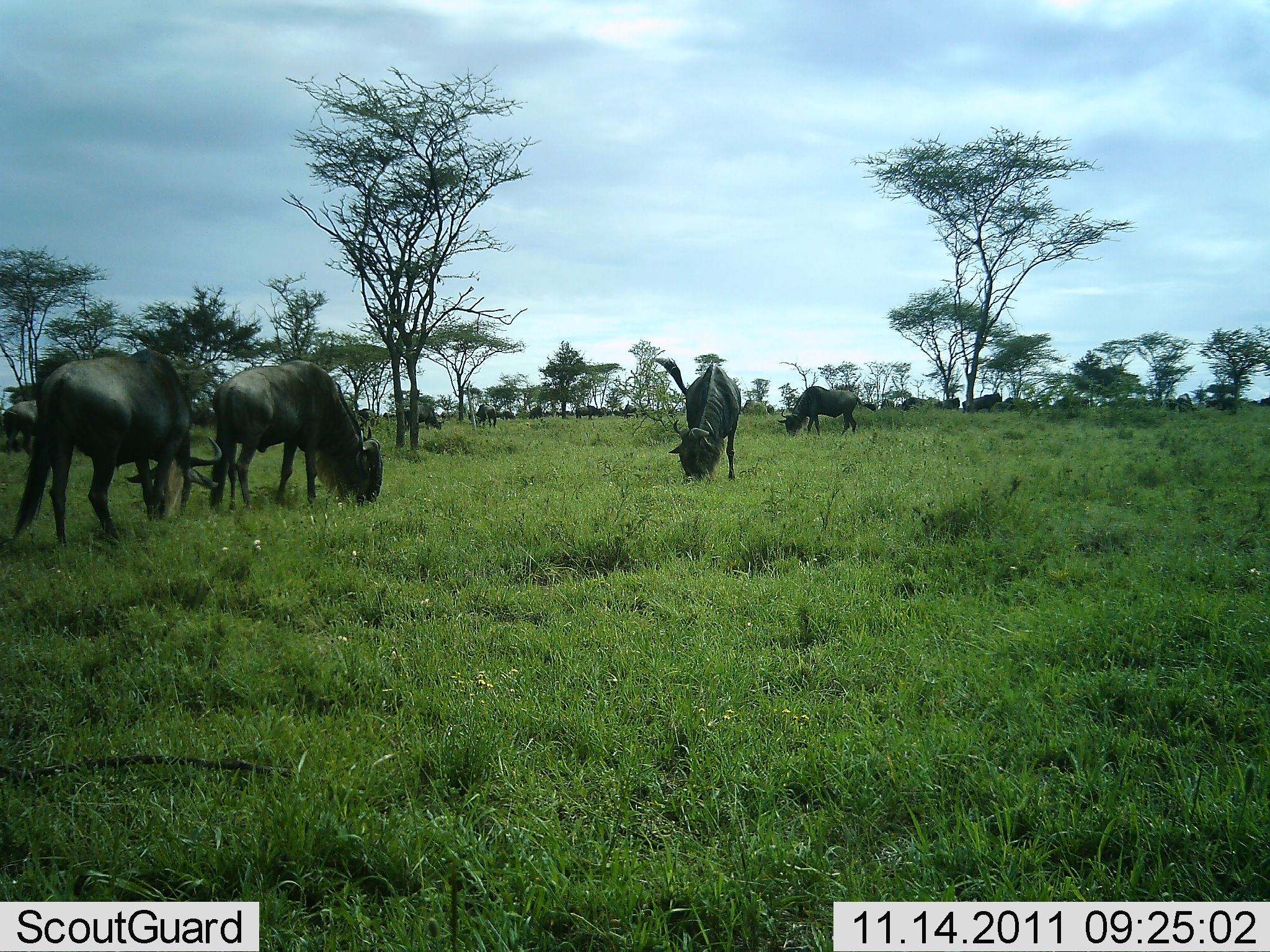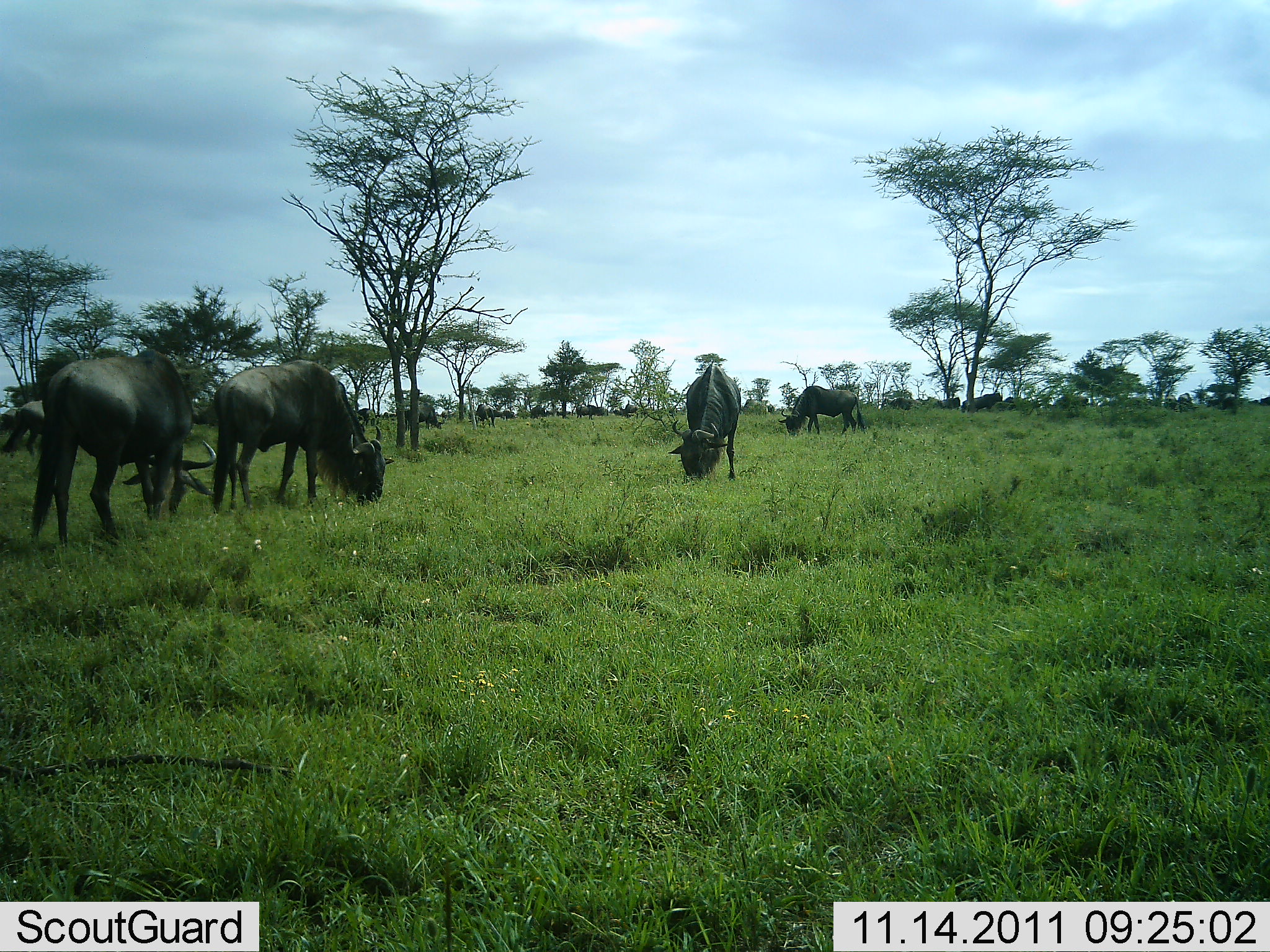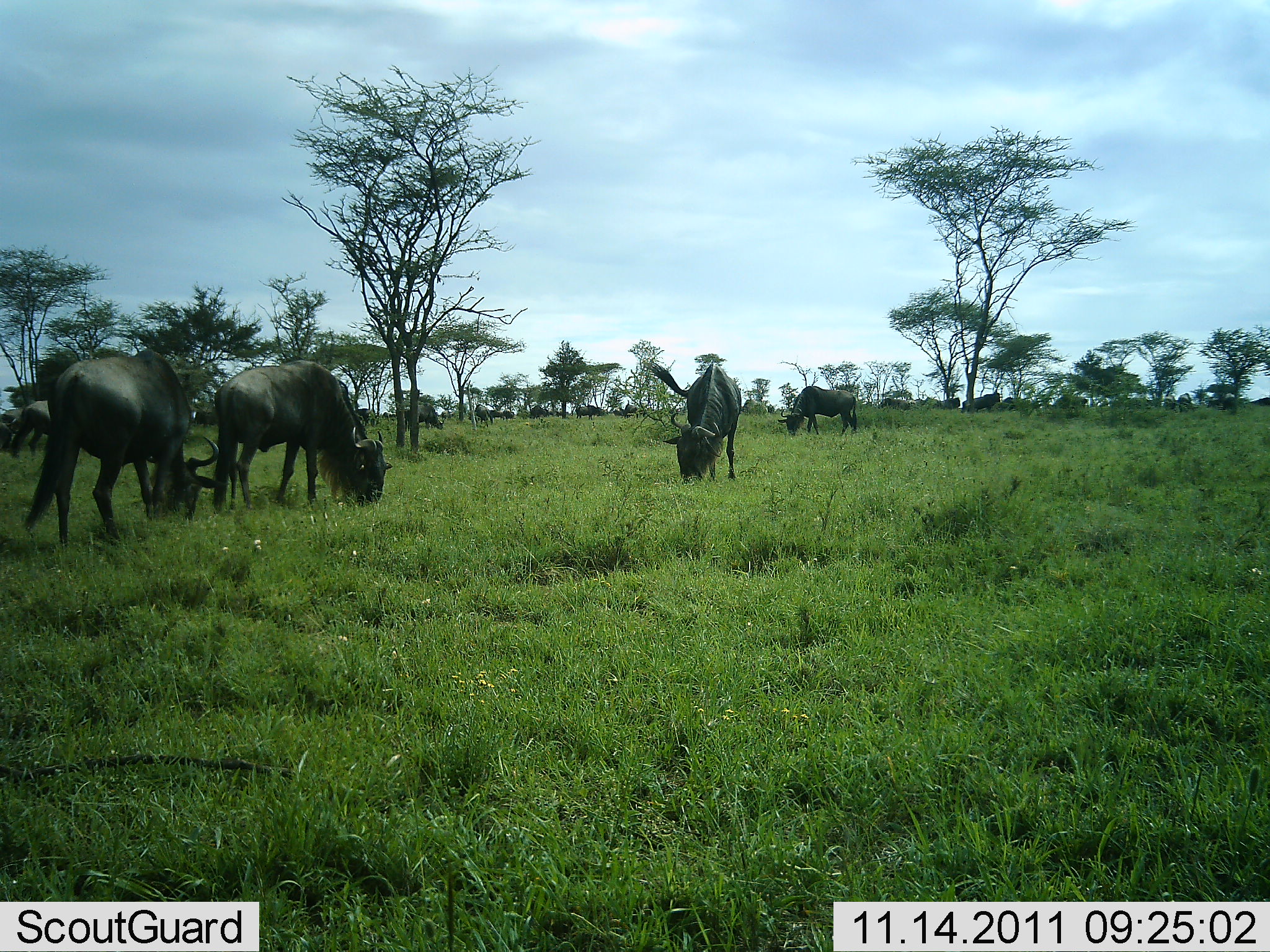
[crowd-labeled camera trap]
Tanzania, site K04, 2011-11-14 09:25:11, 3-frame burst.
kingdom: Animalia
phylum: Chordata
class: Mammalia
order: Artiodactyla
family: Bovidae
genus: Connochaetes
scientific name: Connochaetes taurinus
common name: blue wildebeest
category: wildebeest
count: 11-50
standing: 46%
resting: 0%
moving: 0%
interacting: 0%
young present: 0%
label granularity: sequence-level